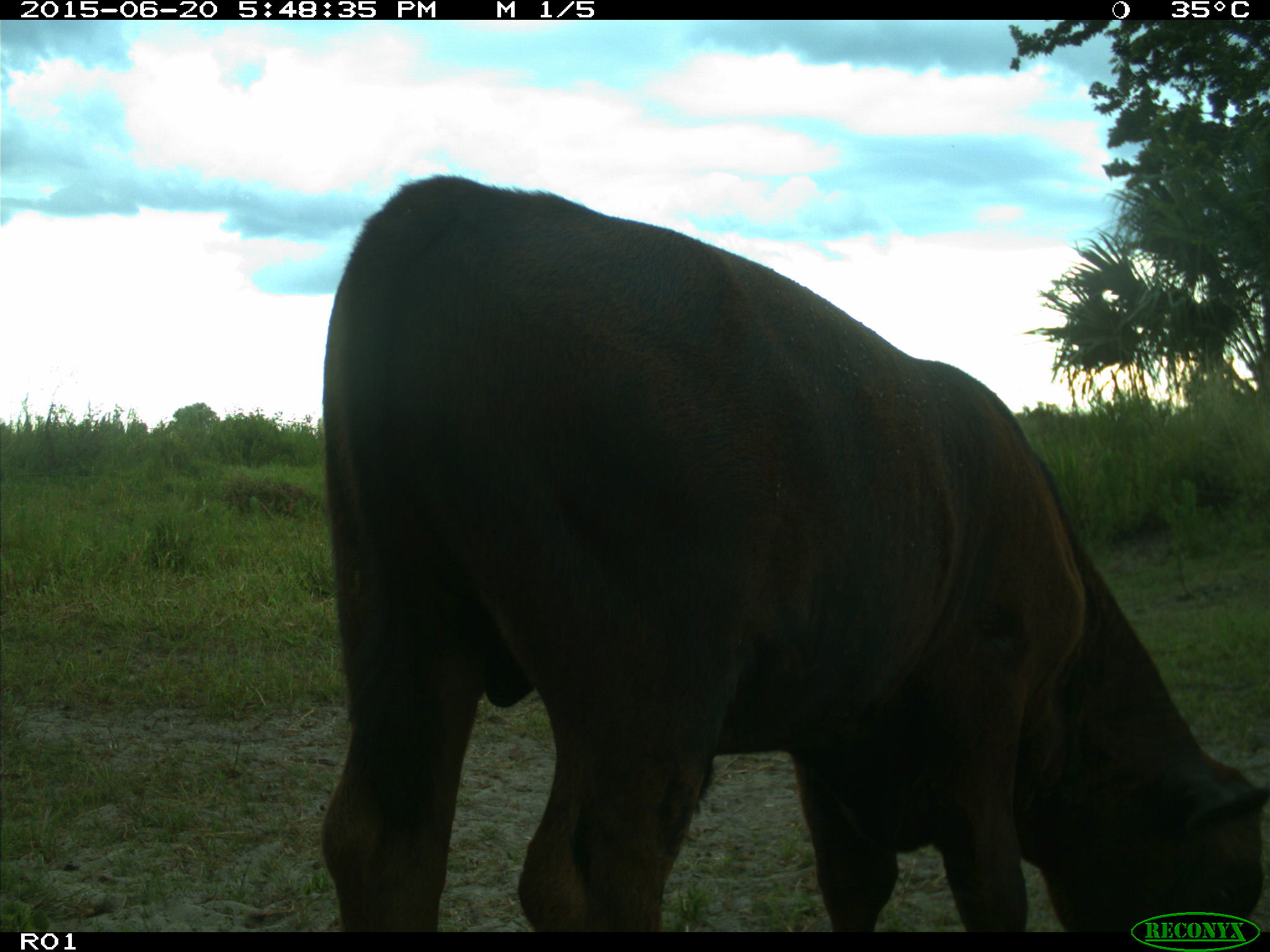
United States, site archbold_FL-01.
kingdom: Animalia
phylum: Chordata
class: Mammalia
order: Artiodactyla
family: Bovidae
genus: Bos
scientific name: Bos taurus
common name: domestic cow